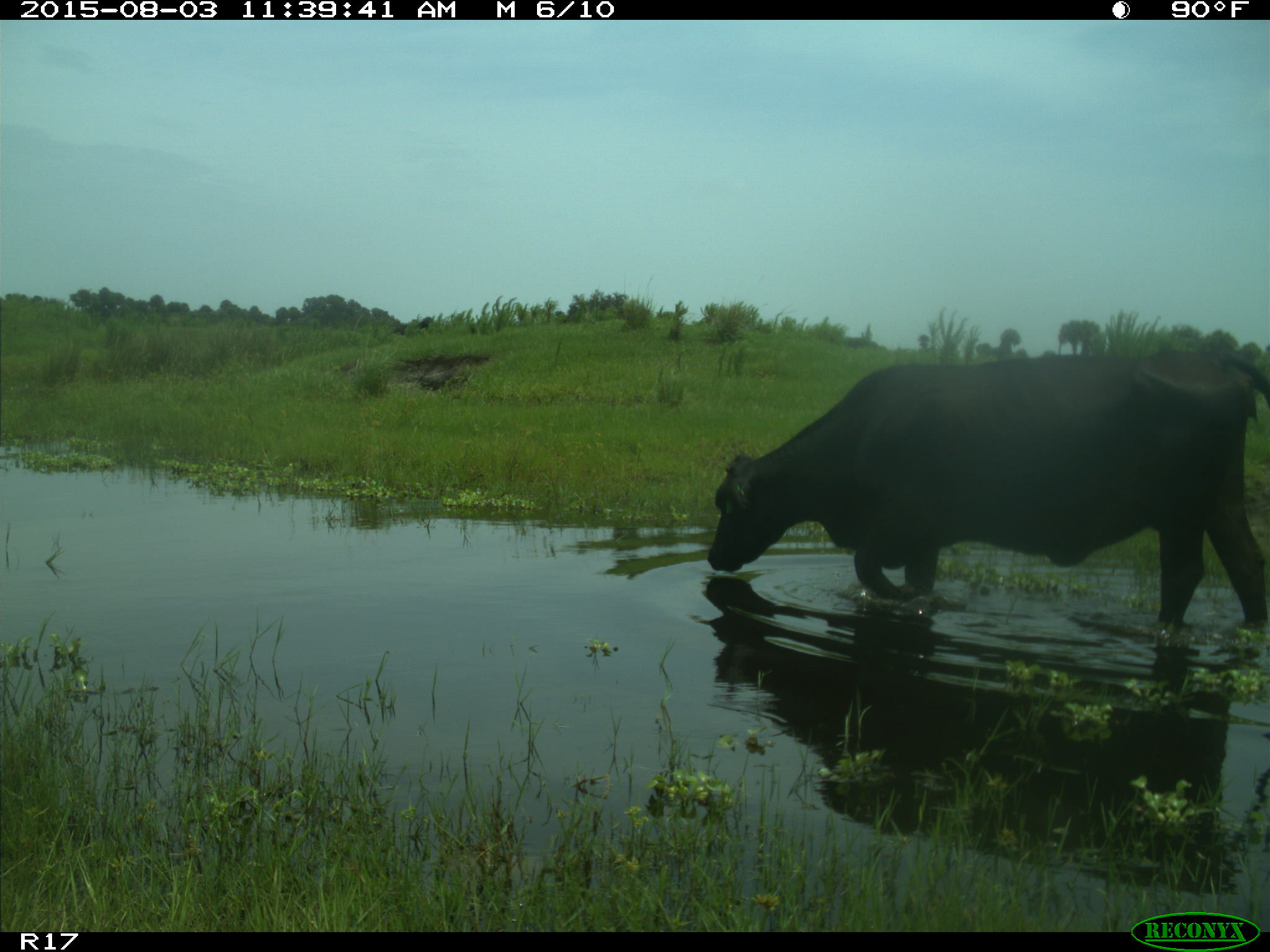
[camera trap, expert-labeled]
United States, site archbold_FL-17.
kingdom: Animalia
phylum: Chordata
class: Mammalia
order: Artiodactyla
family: Bovidae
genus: Bos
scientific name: Bos taurus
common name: domestic cow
Bos taurus (domestic cow).